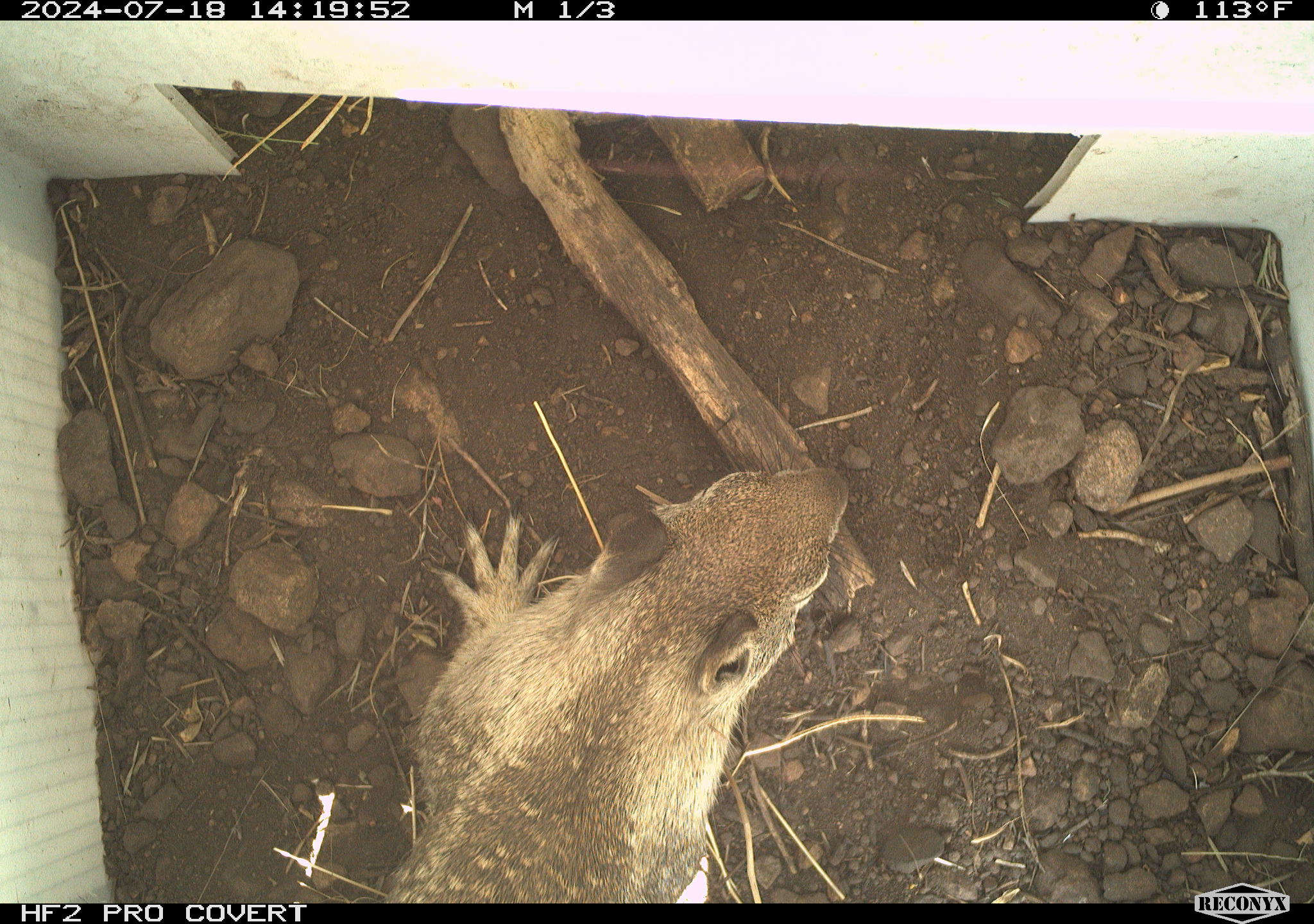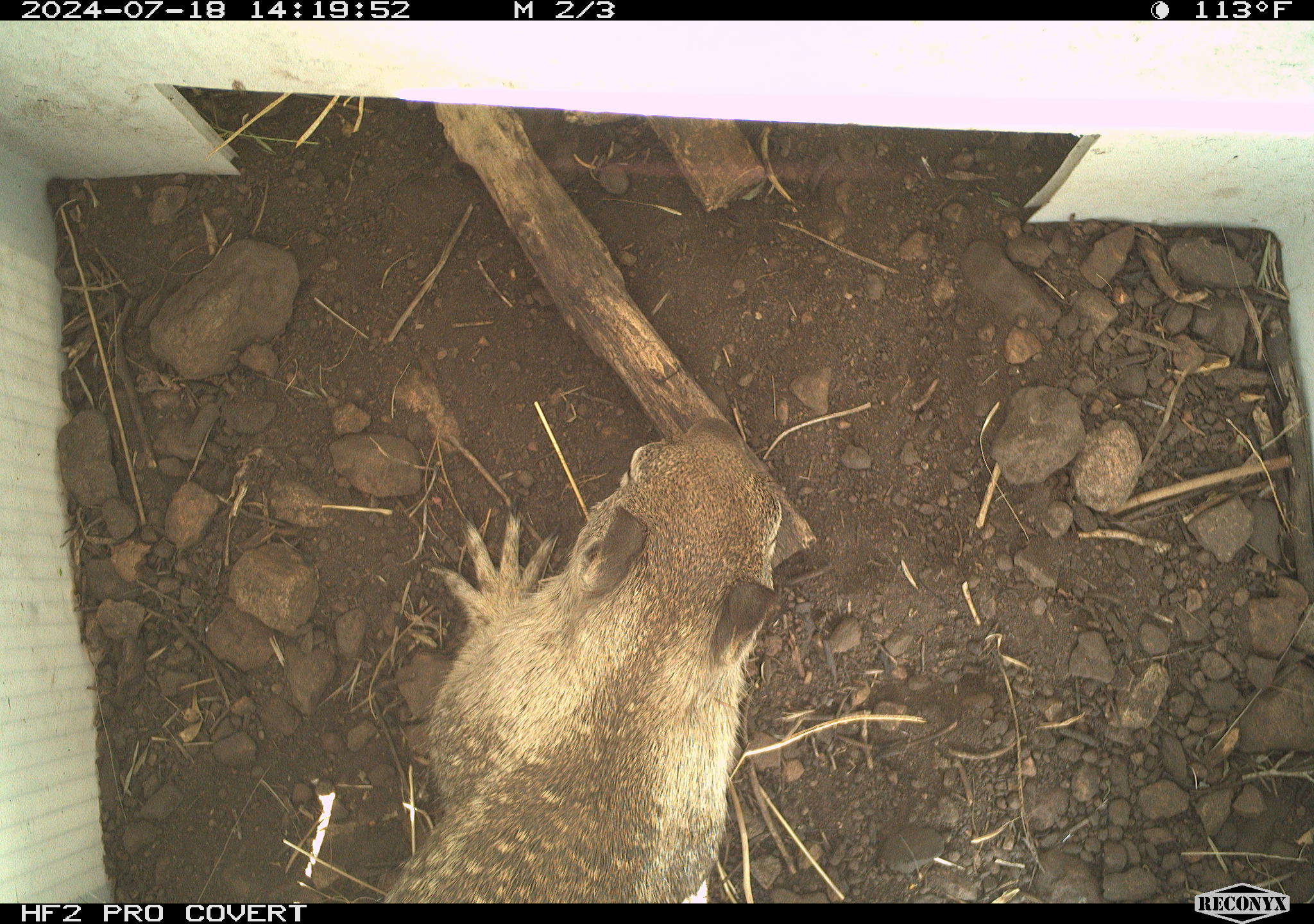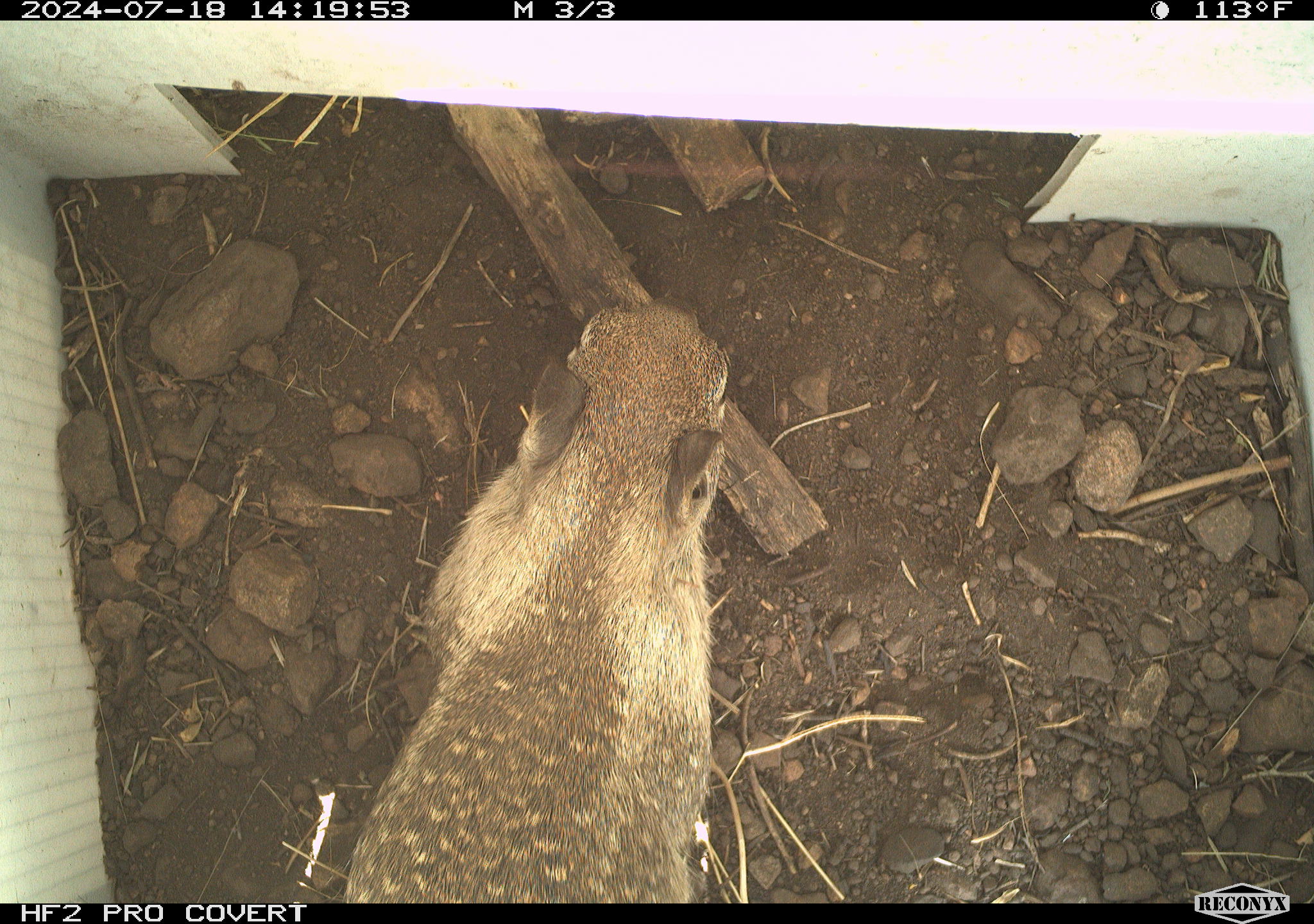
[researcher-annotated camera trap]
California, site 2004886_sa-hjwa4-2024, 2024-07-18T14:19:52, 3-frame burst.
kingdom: Animalia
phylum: Chordata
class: Mammalia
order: Rodentia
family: Sciuridae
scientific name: Sciuridae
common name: squirrels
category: sciuridae family